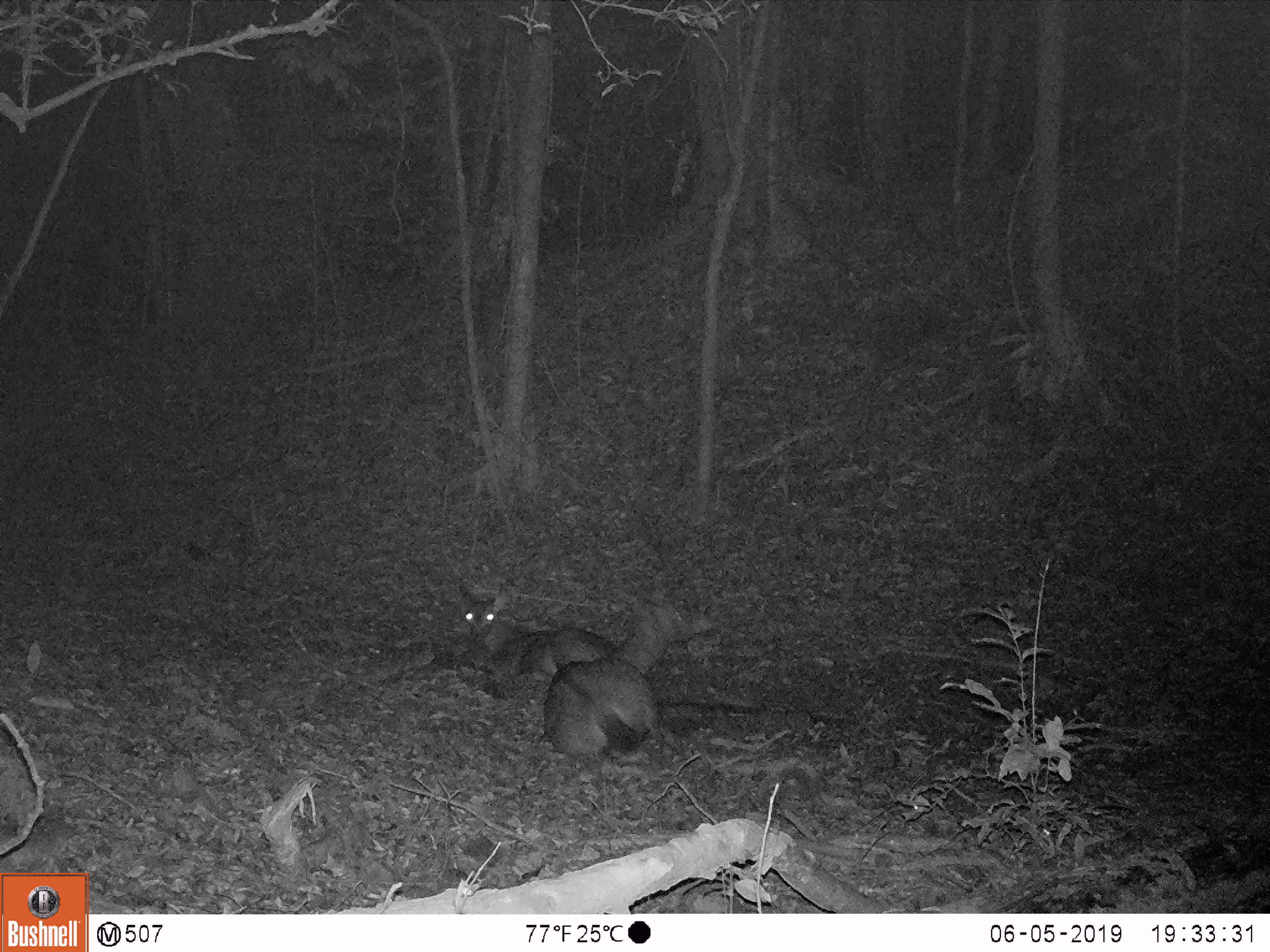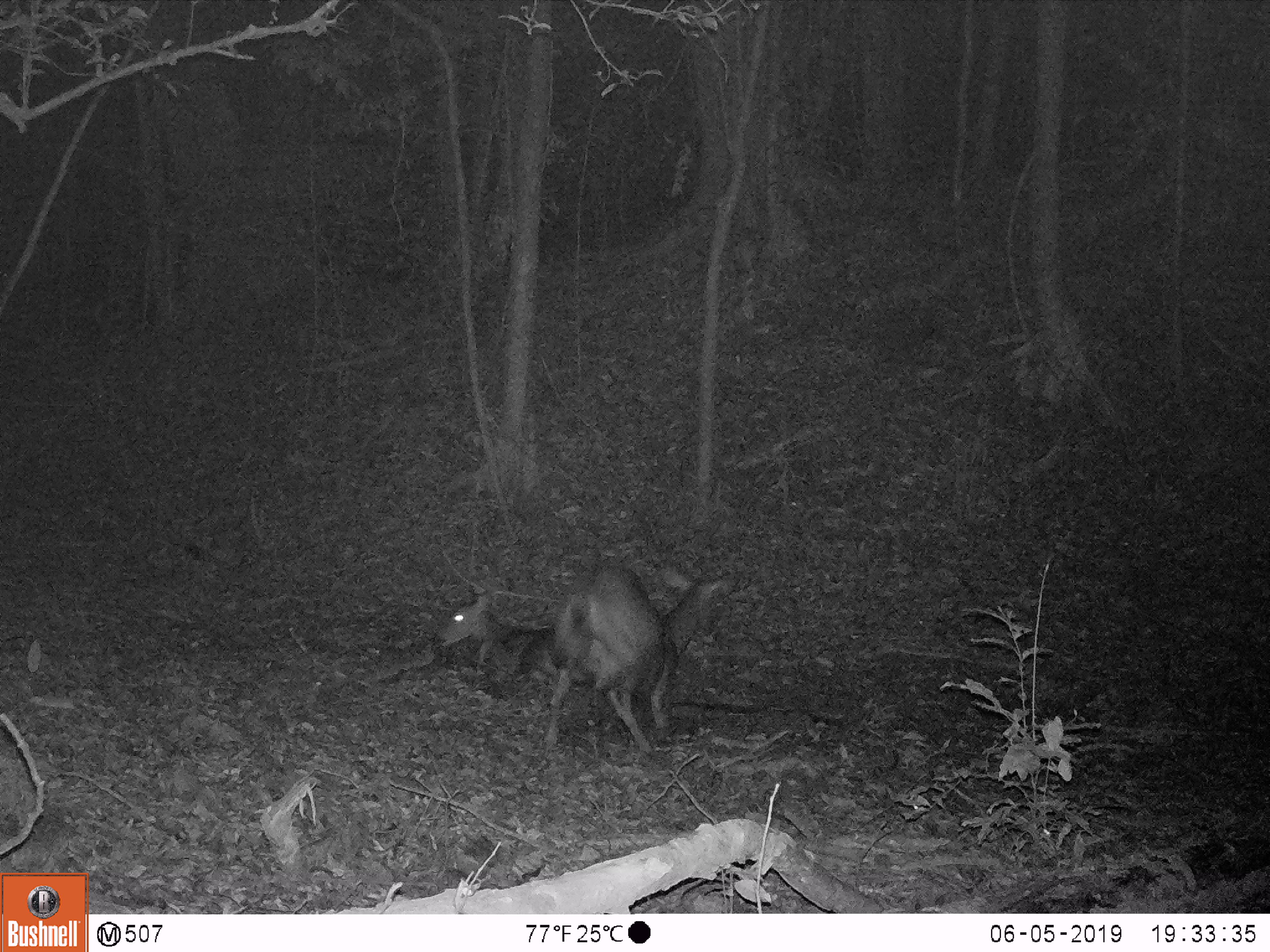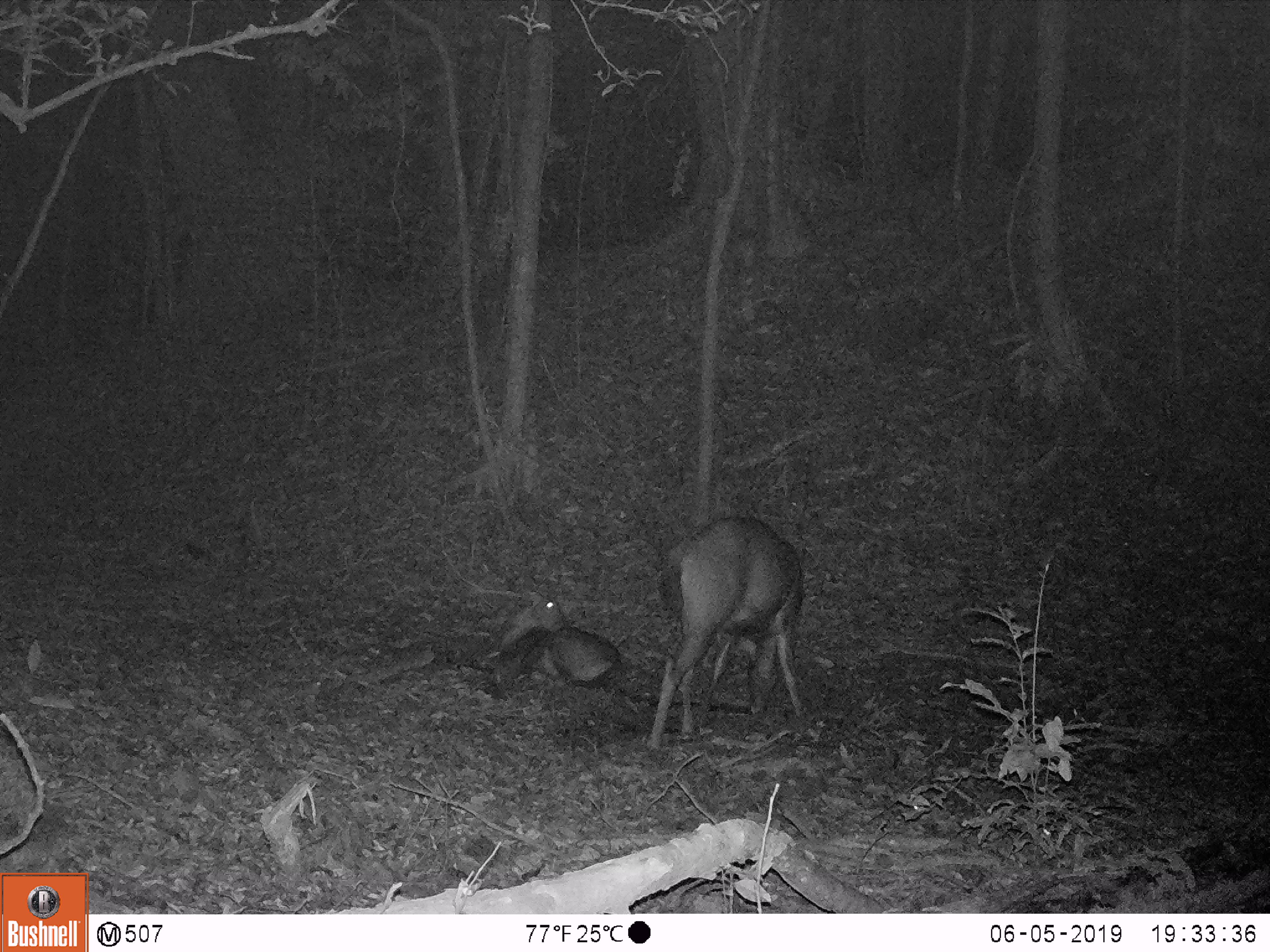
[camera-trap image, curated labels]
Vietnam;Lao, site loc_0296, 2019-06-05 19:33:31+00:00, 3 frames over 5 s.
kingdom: Animalia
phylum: Chordata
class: Mammalia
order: Artiodactyla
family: Cervidae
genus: Rusa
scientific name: Rusa unicolor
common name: sambar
Sambar (Rusa unicolor). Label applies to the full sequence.